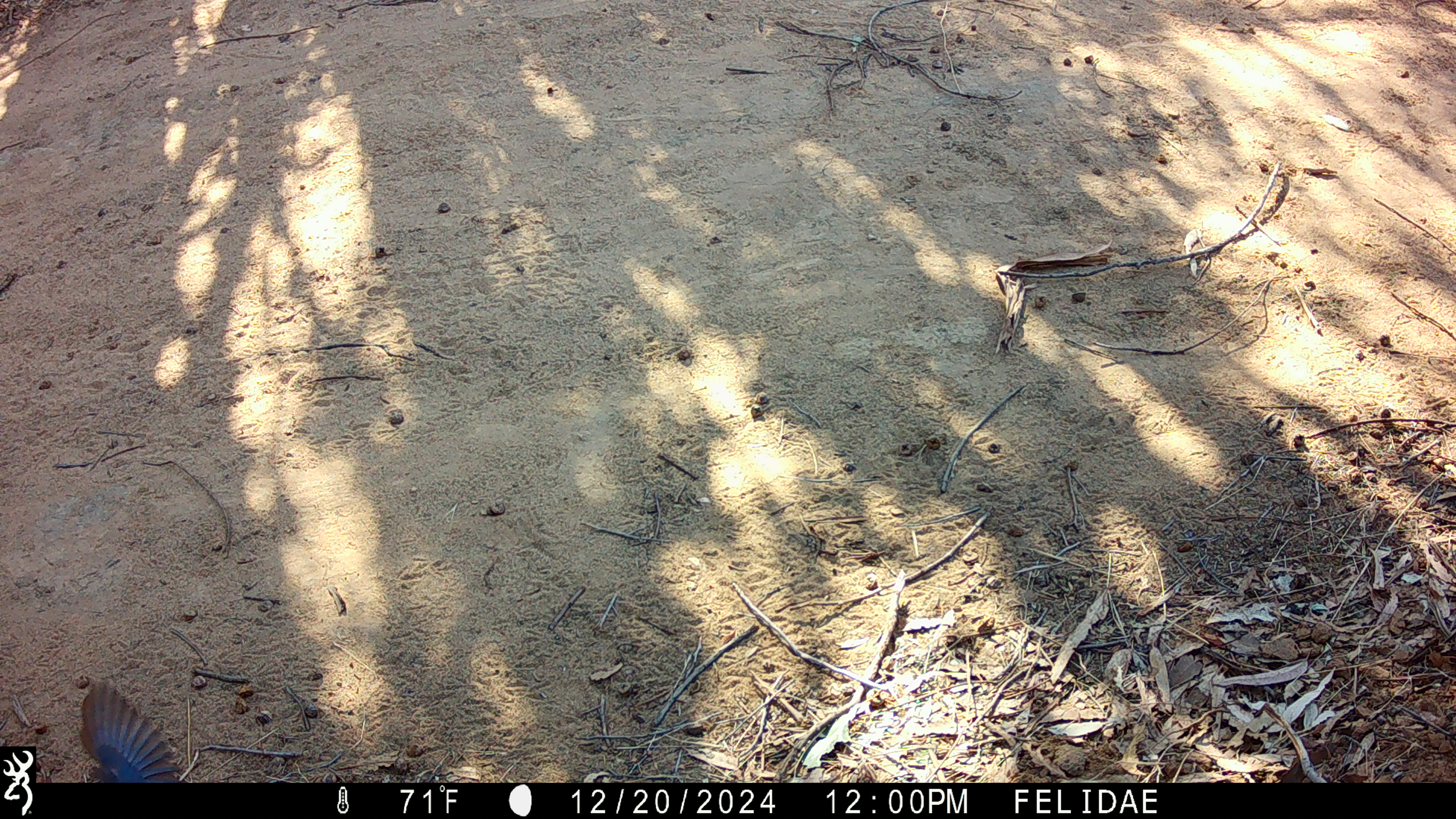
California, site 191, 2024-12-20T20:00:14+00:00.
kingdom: Animalia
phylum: Chordata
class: Aves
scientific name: Aves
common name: bird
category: unknown bird